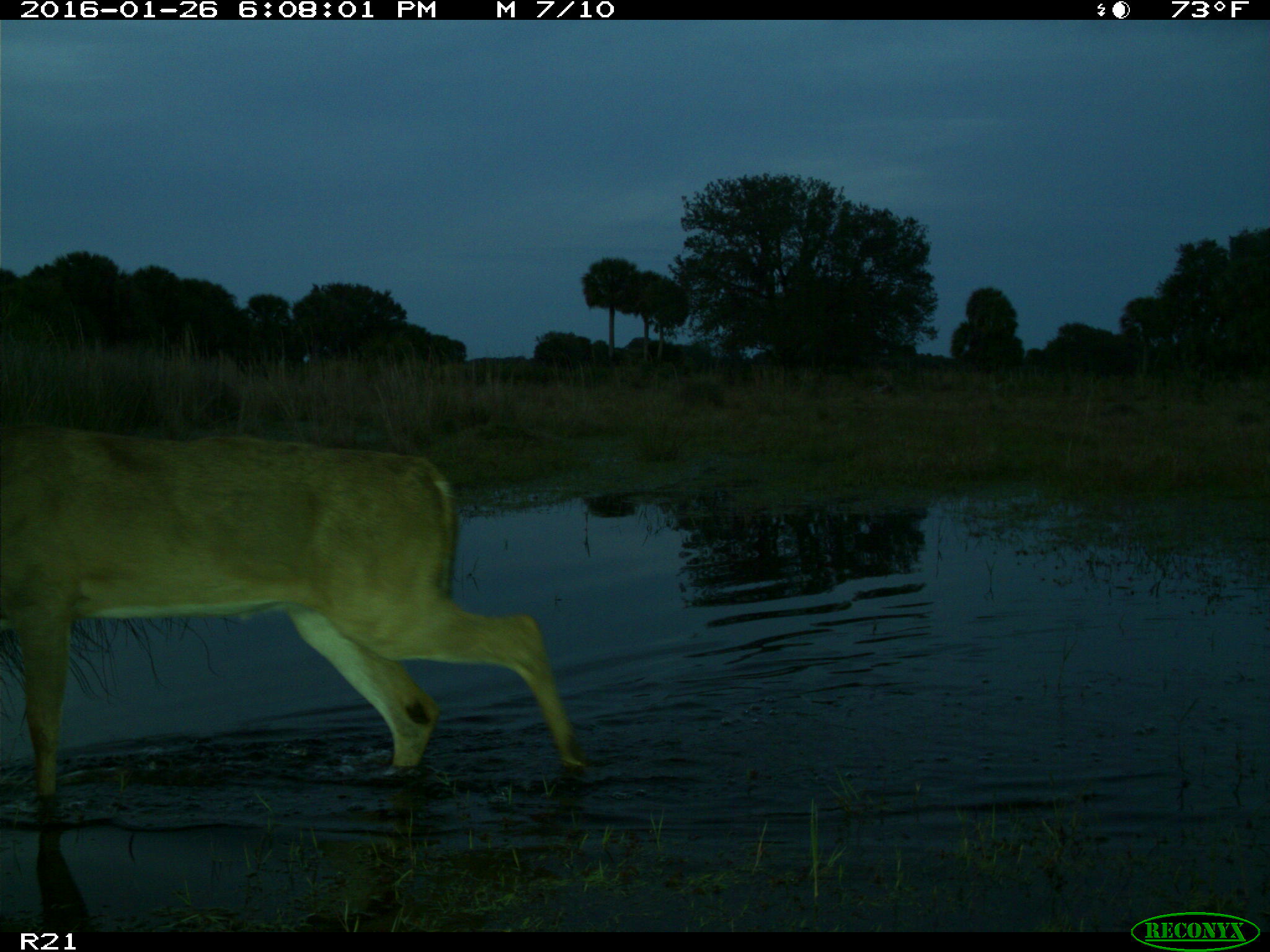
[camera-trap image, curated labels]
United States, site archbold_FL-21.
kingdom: Animalia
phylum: Chordata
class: Mammalia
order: Artiodactyla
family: Cervidae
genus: Odocoileus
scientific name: Odocoileus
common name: deer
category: unidentified deer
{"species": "unidentified deer (deer) (Odocoileus)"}